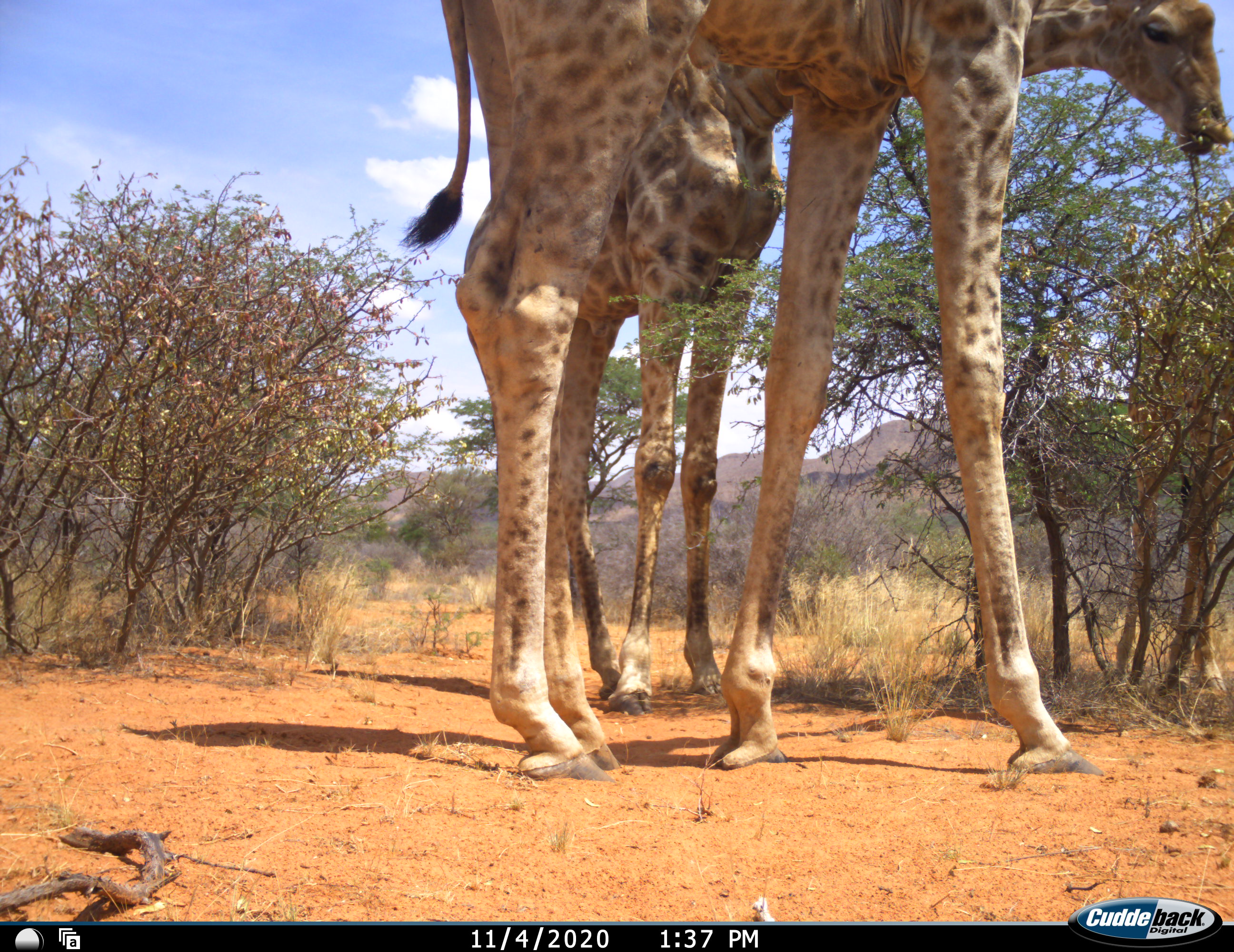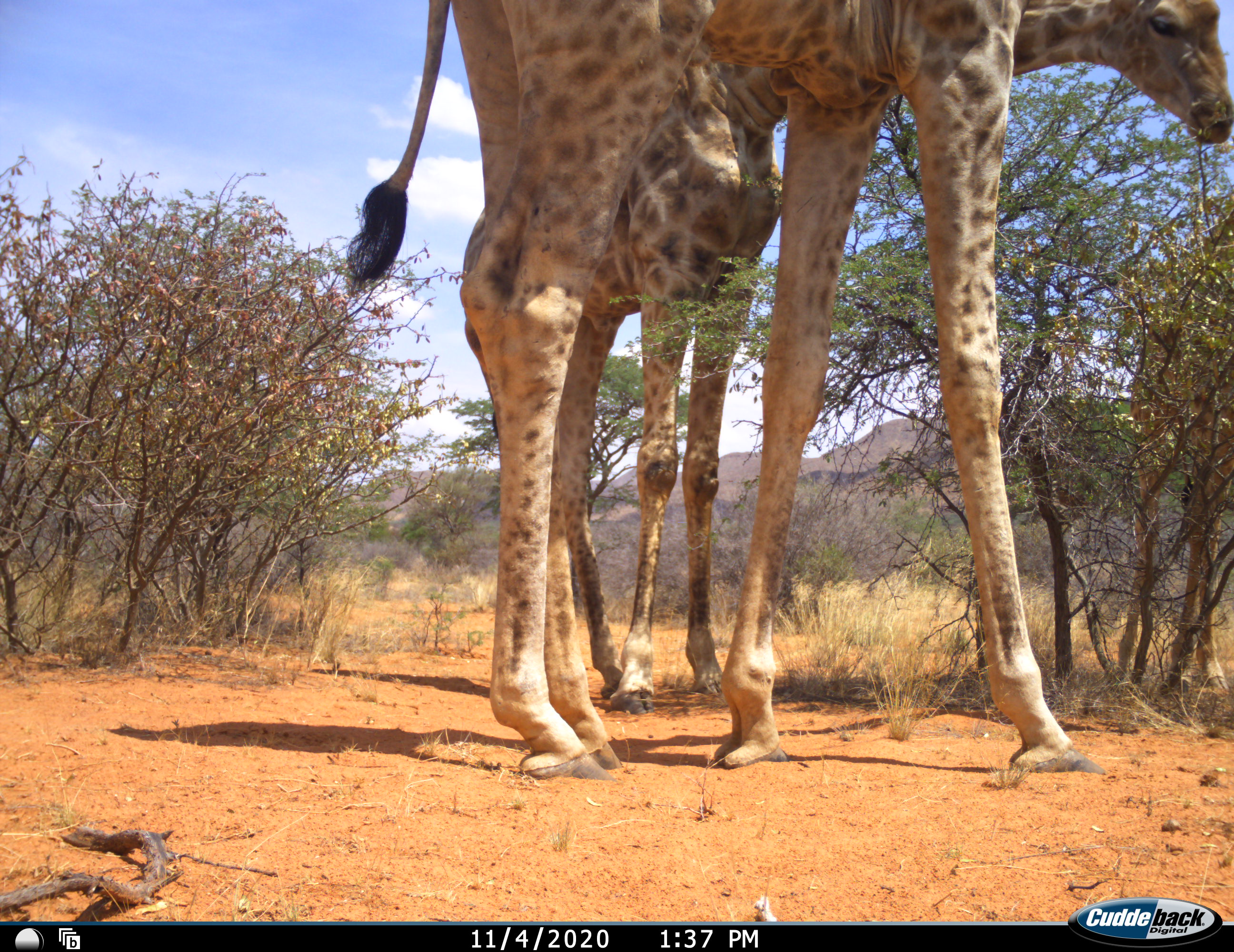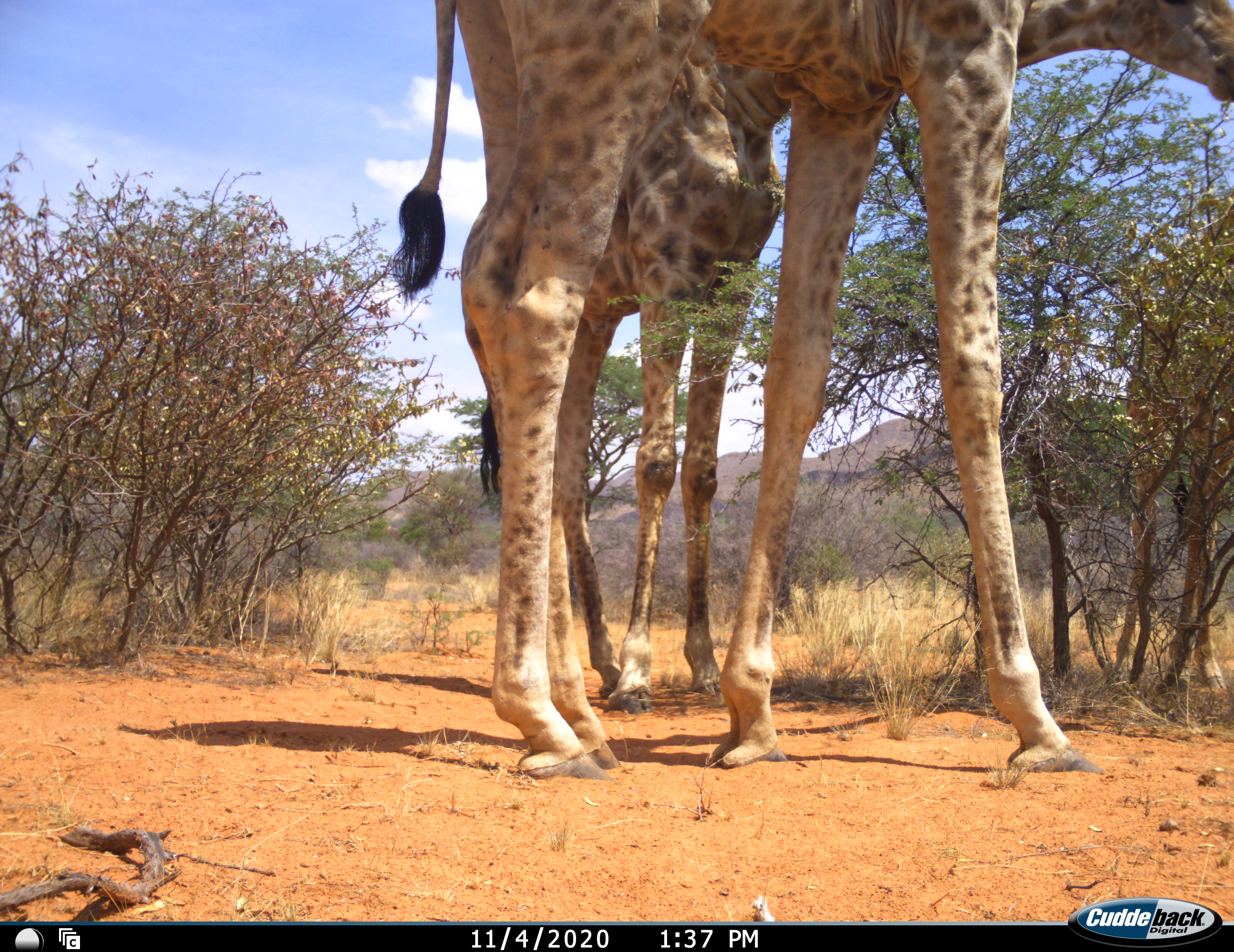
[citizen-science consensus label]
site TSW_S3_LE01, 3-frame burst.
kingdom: Animalia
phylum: Chordata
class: Mammalia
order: Artiodactyla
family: Giraffidae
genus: Giraffa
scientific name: Giraffa camelopardalis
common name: giraffe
Giraffe (Giraffa camelopardalis), count 2. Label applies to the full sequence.